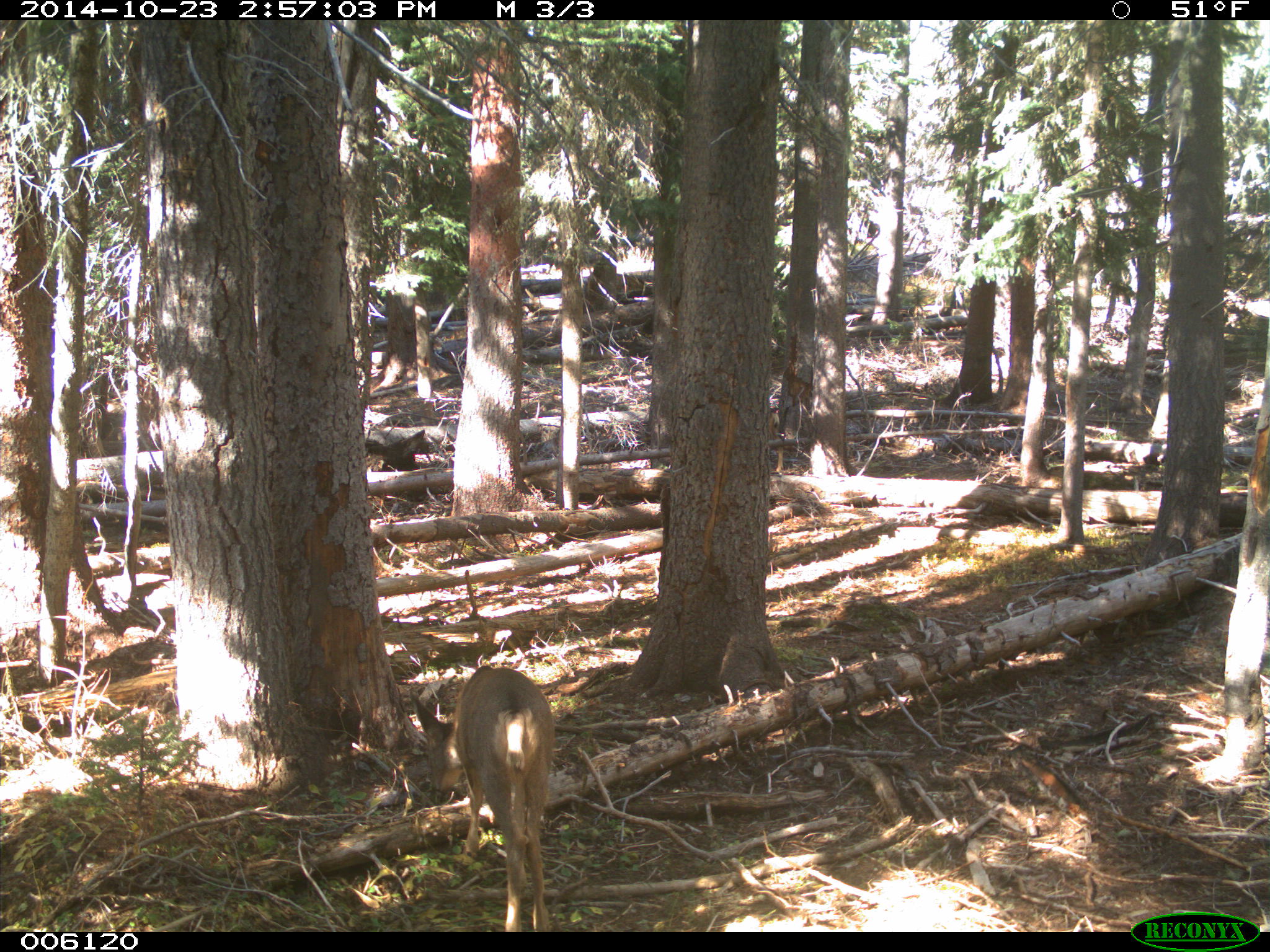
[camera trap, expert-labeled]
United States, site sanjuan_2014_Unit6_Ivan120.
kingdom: Animalia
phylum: Chordata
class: Mammalia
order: Artiodactyla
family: Cervidae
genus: Odocoileus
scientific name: Odocoileus hemionus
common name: mule deer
Odocoileus hemionus (mule deer).